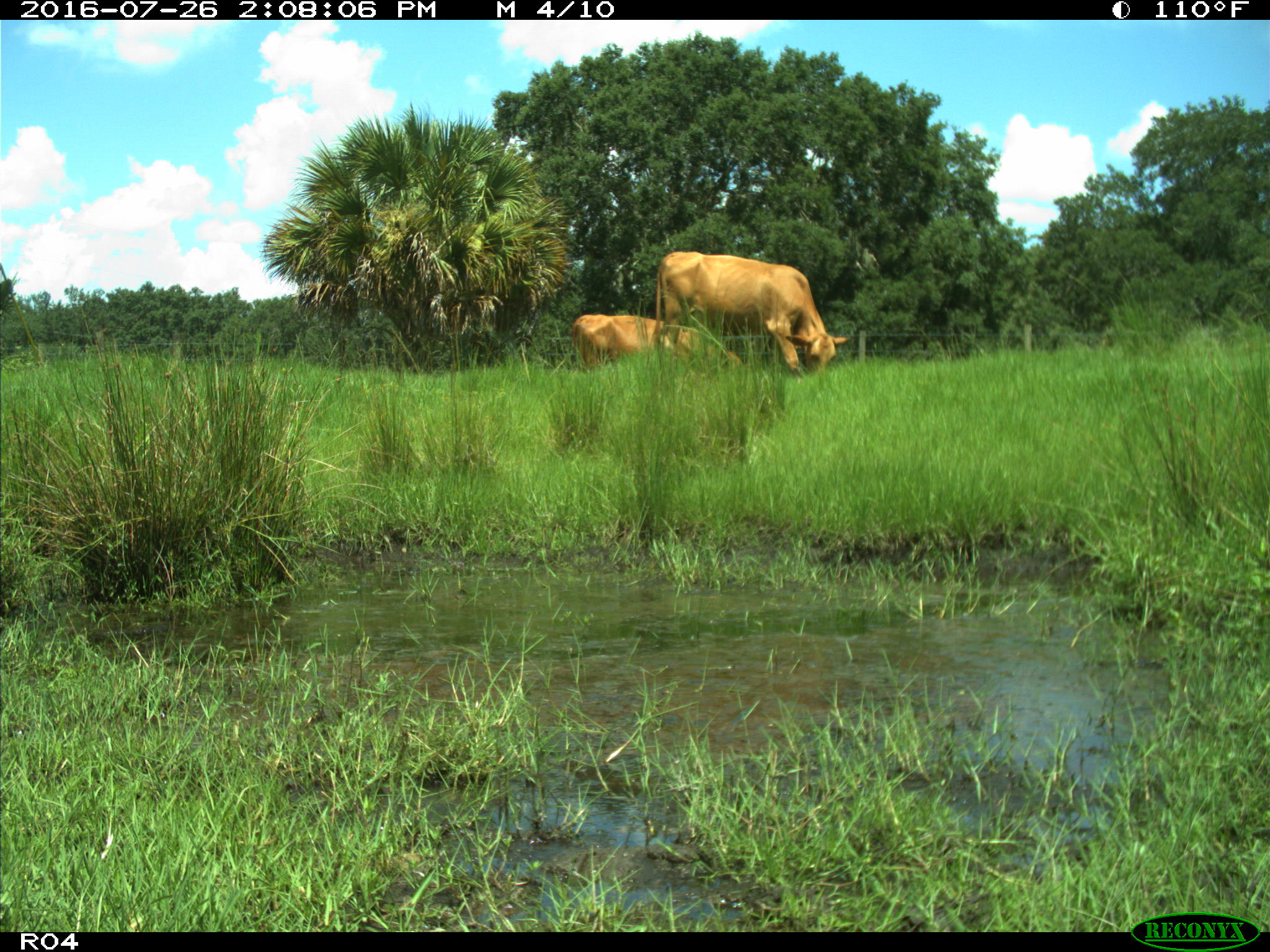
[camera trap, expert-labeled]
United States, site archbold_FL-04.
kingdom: Animalia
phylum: Chordata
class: Mammalia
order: Artiodactyla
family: Bovidae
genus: Bos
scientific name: Bos taurus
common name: domestic cow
Bos taurus (domestic cow).